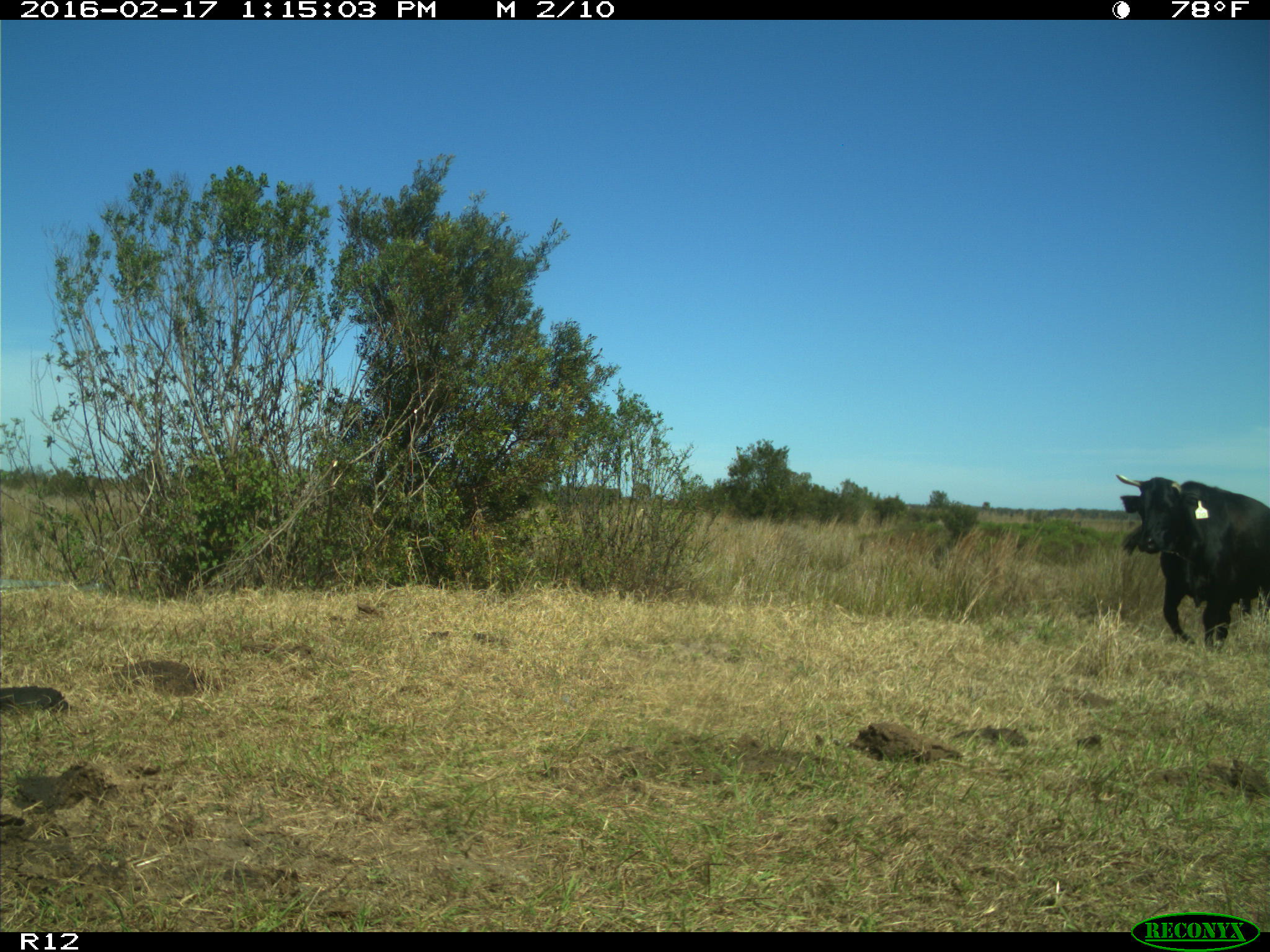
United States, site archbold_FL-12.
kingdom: Animalia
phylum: Chordata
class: Mammalia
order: Artiodactyla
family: Bovidae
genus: Bos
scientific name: Bos taurus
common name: domestic cow